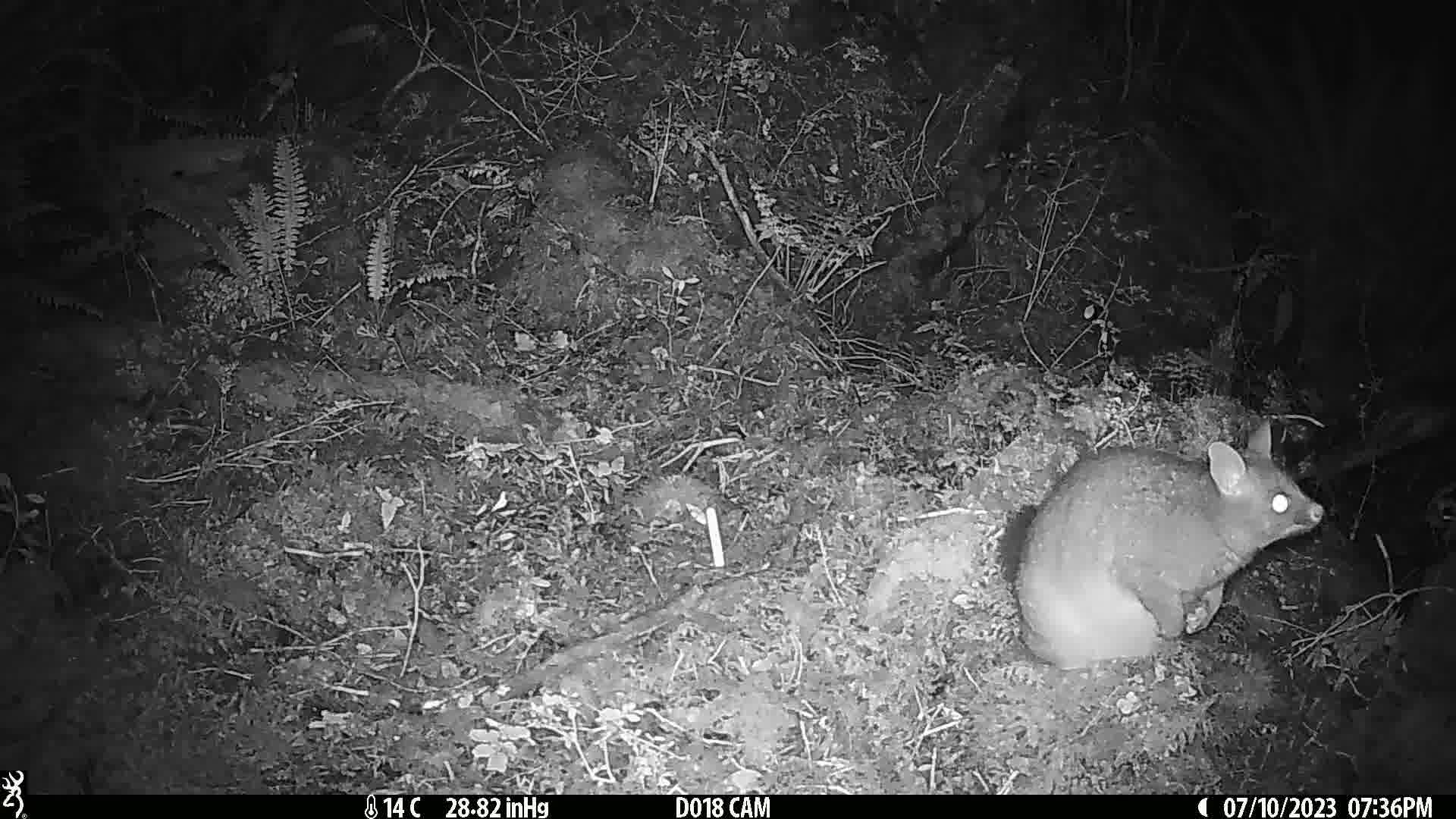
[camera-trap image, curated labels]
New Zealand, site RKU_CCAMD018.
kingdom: Animalia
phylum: Chordata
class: Mammalia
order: Diprotodontia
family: Phalangeridae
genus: Trichosurus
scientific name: Trichosurus vulpecula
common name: common brushtail possum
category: possum